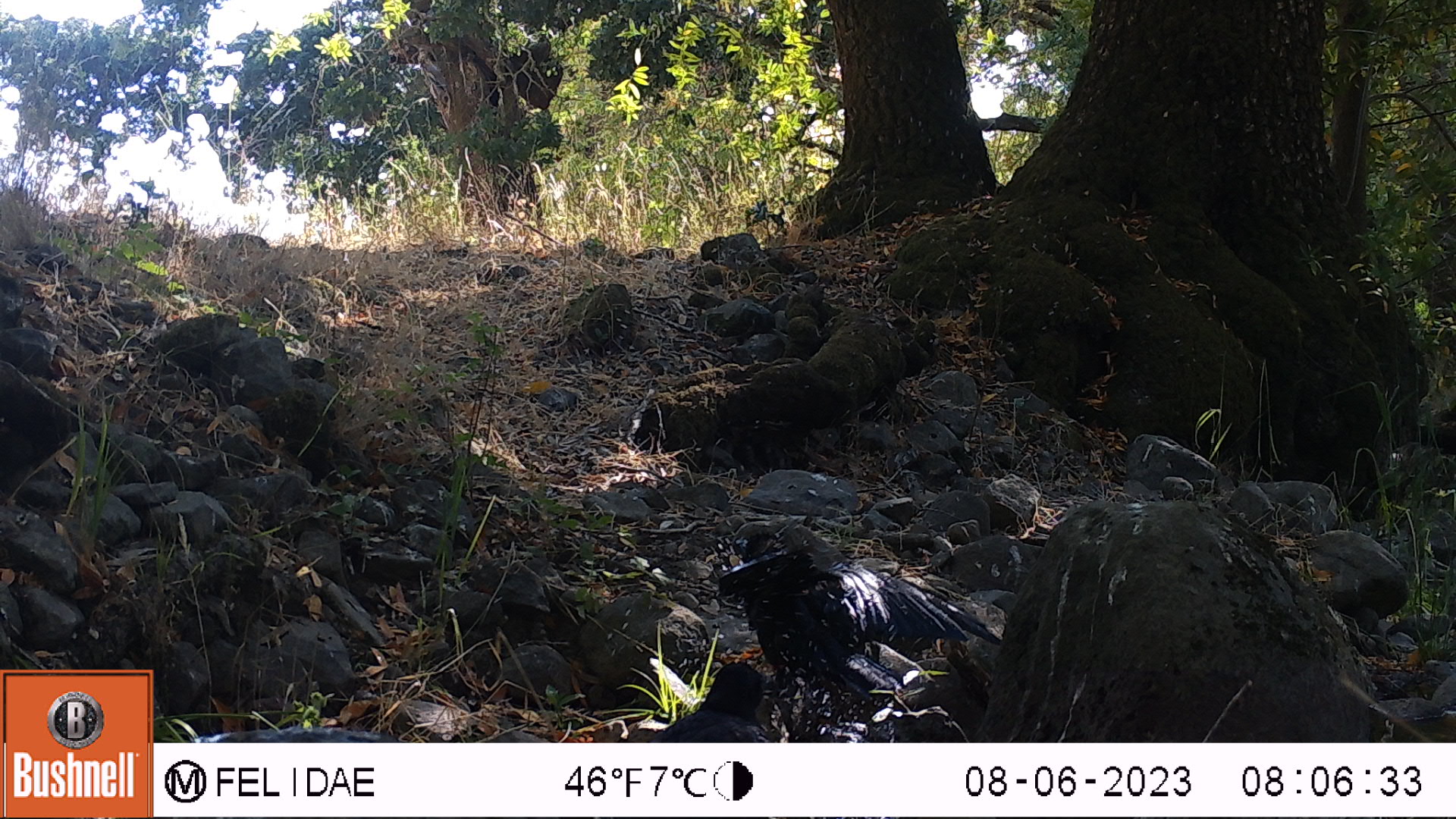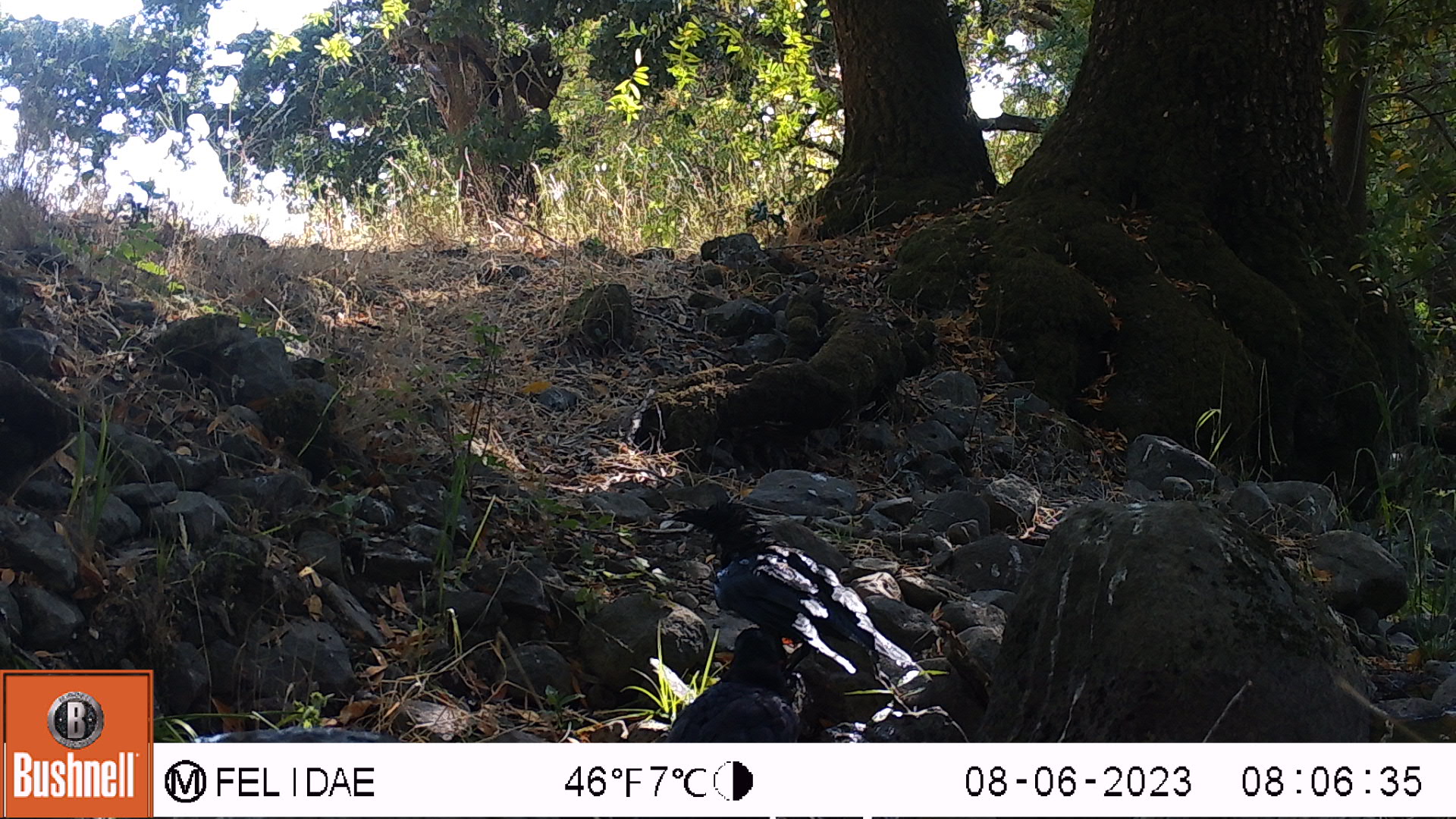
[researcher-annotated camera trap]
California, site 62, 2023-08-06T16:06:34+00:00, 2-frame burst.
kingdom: Animalia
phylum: Chordata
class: Aves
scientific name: Aves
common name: bird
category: unknown bird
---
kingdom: Animalia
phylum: Chordata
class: Aves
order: Passeriformes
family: Corvidae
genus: Corvus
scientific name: Corvus corax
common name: common raven